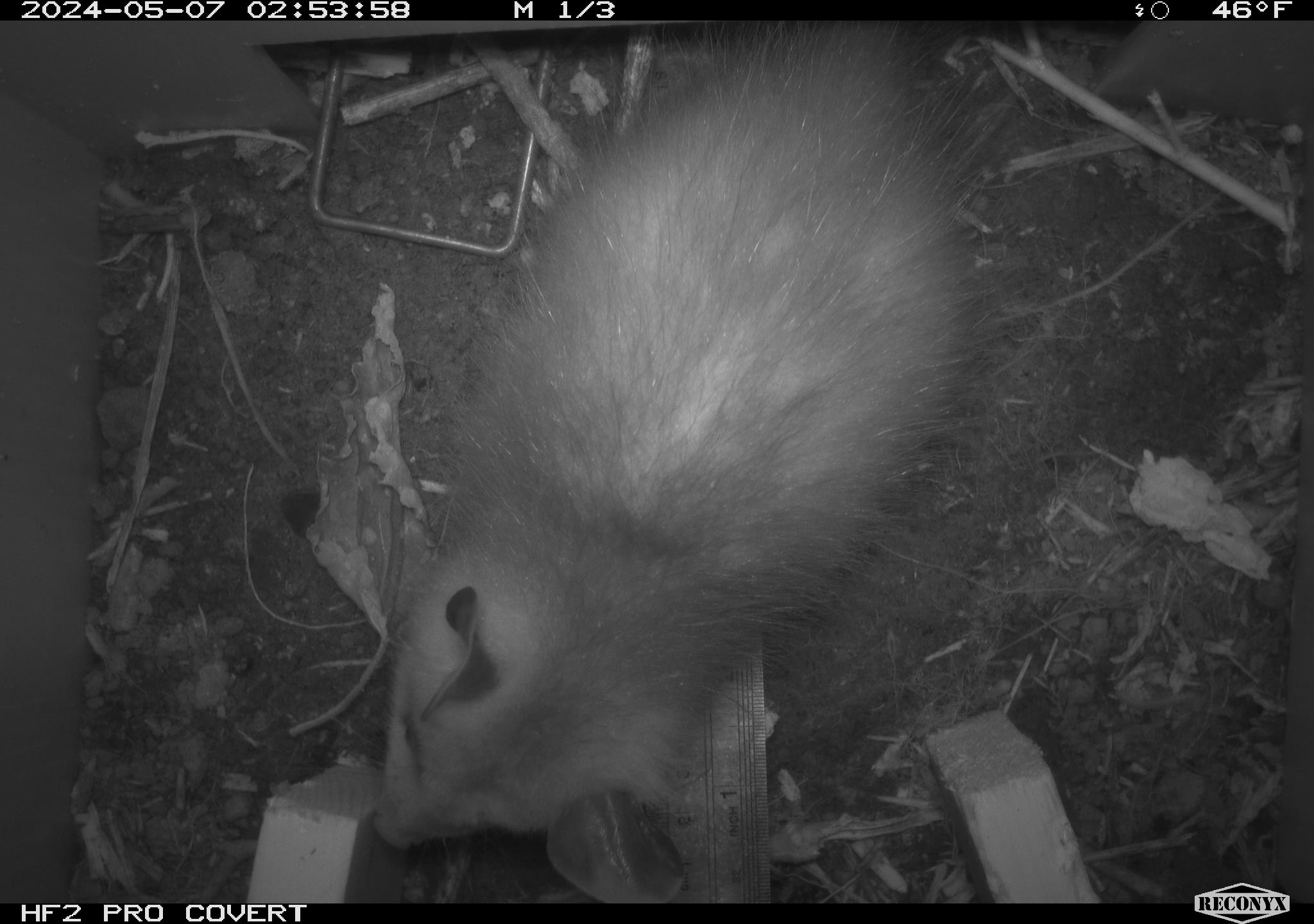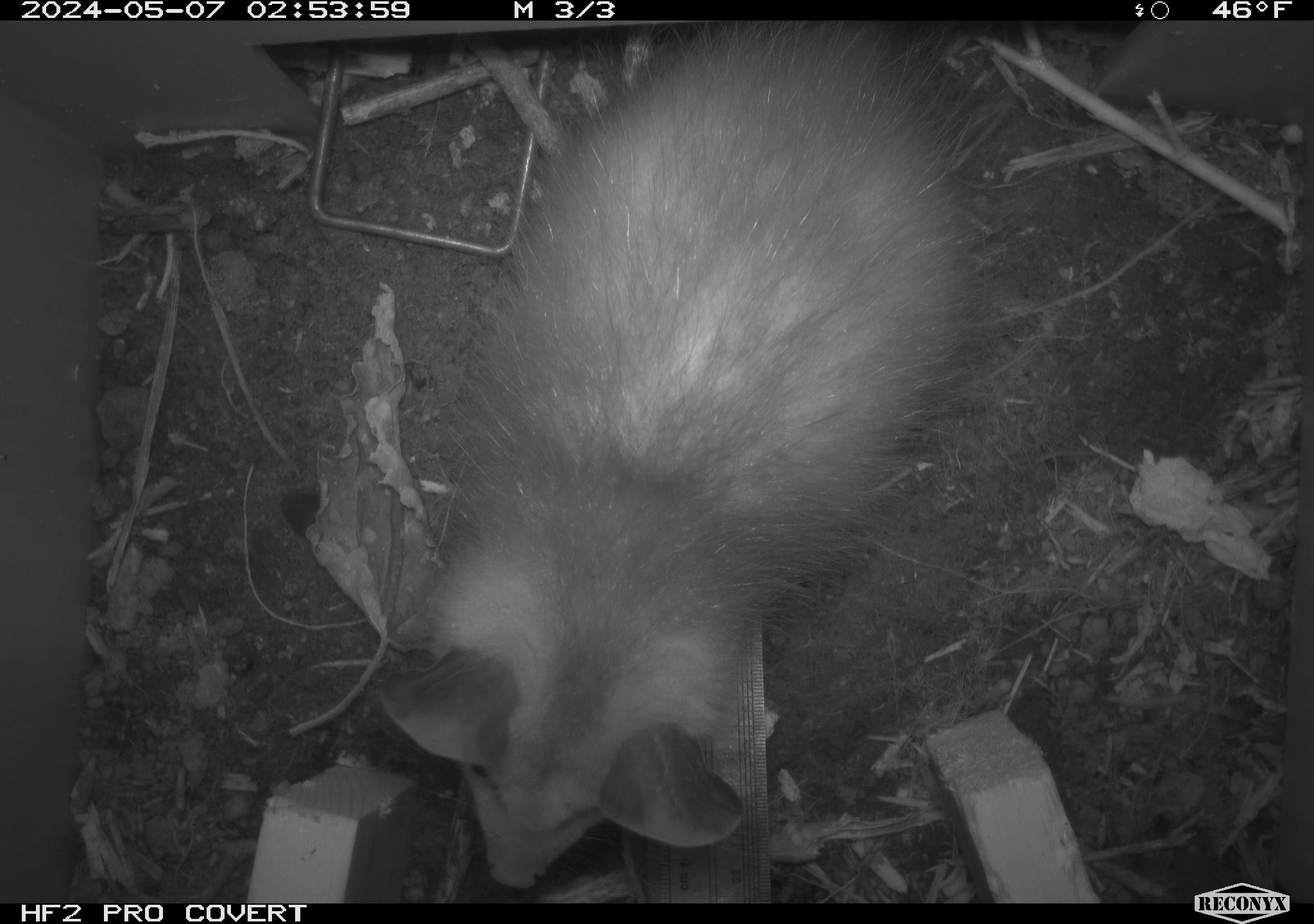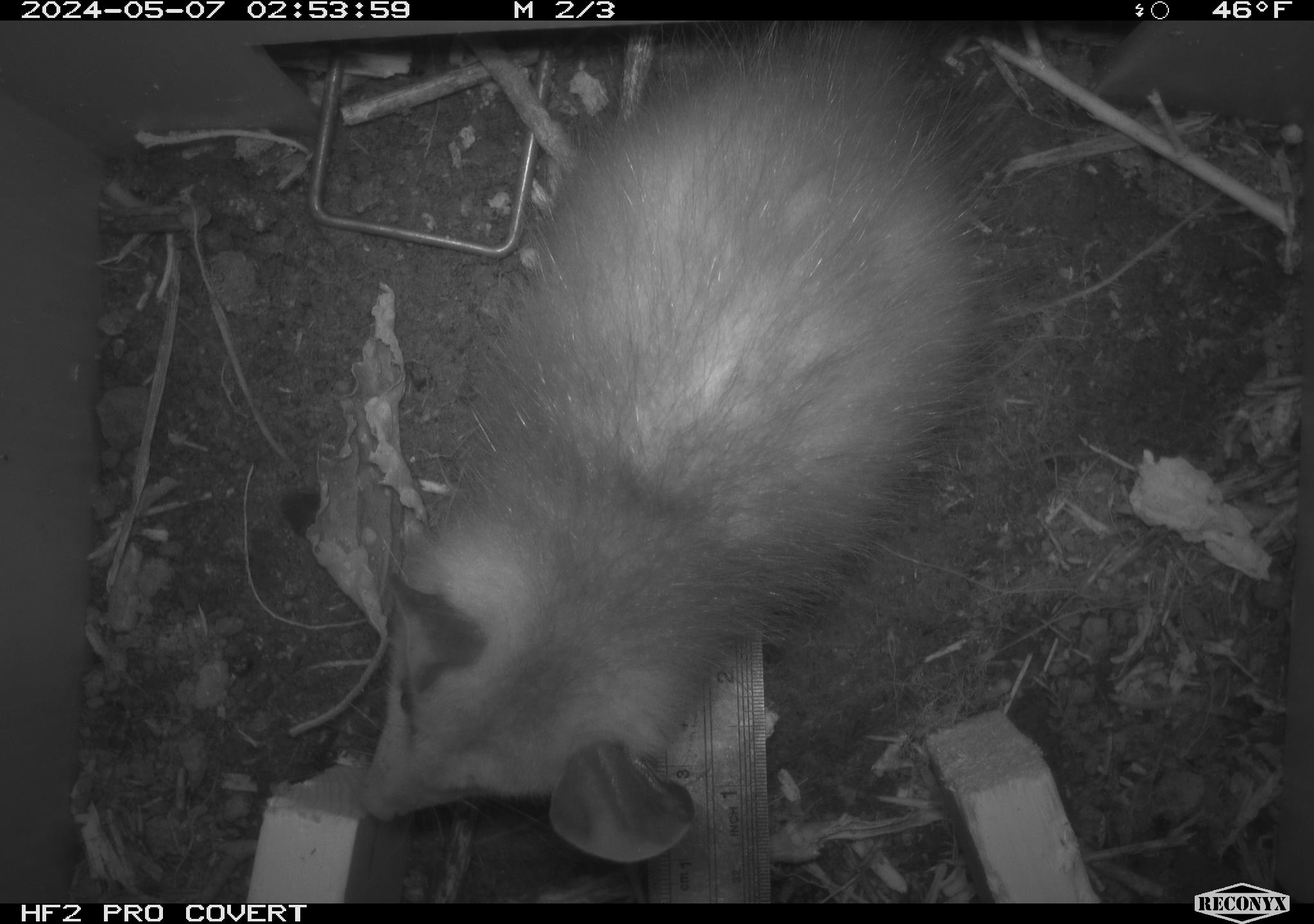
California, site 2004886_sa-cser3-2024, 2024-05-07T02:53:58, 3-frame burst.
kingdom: Animalia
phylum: Chordata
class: Mammalia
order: Didelphimorphia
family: Didelphidae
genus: Didelphis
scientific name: Didelphis virginiana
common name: virginia opossum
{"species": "virginia opossum (Didelphis virginiana)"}